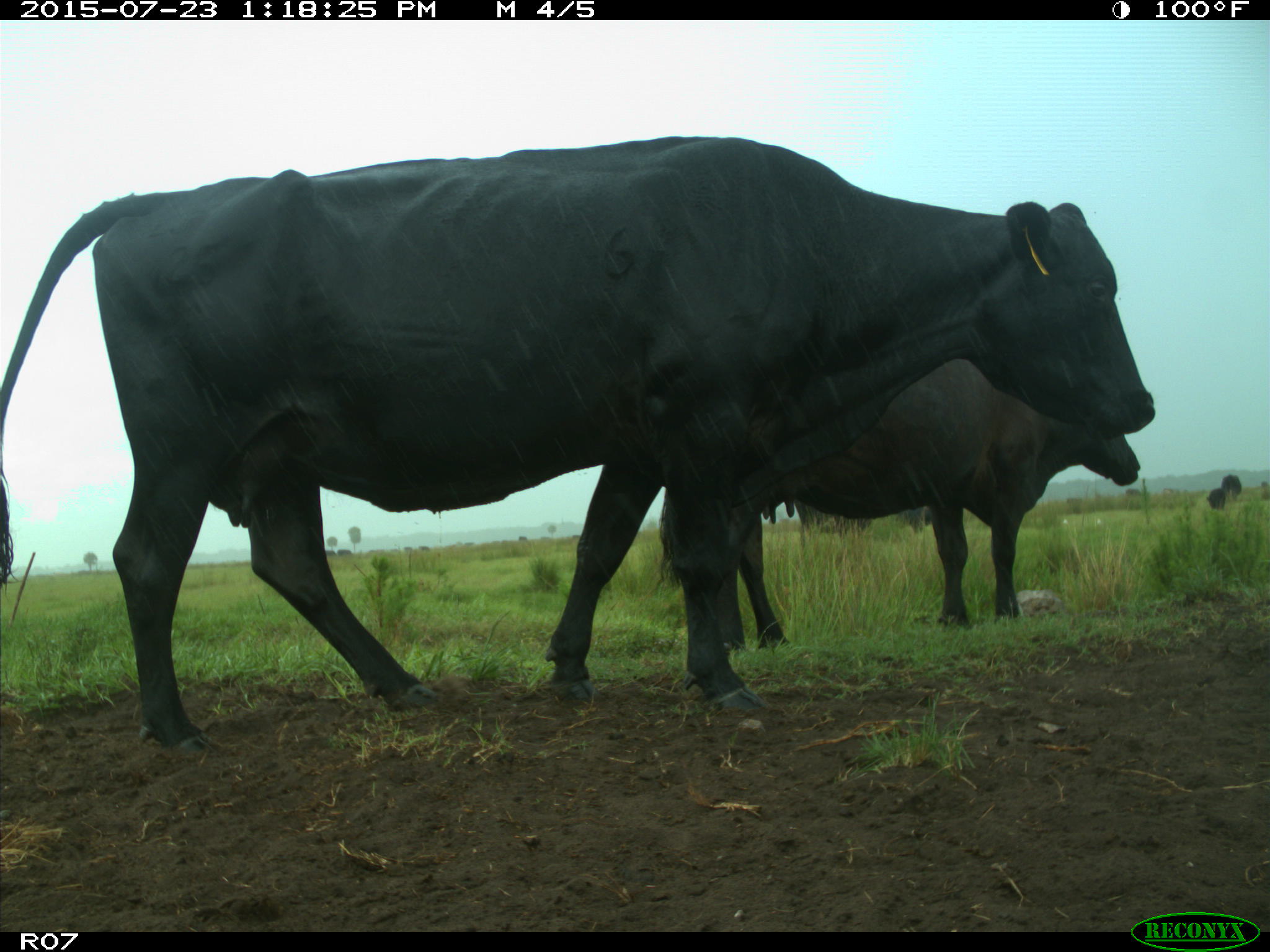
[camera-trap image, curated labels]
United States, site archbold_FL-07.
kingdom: Animalia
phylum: Chordata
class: Mammalia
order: Artiodactyla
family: Bovidae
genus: Bos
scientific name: Bos taurus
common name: domestic cow